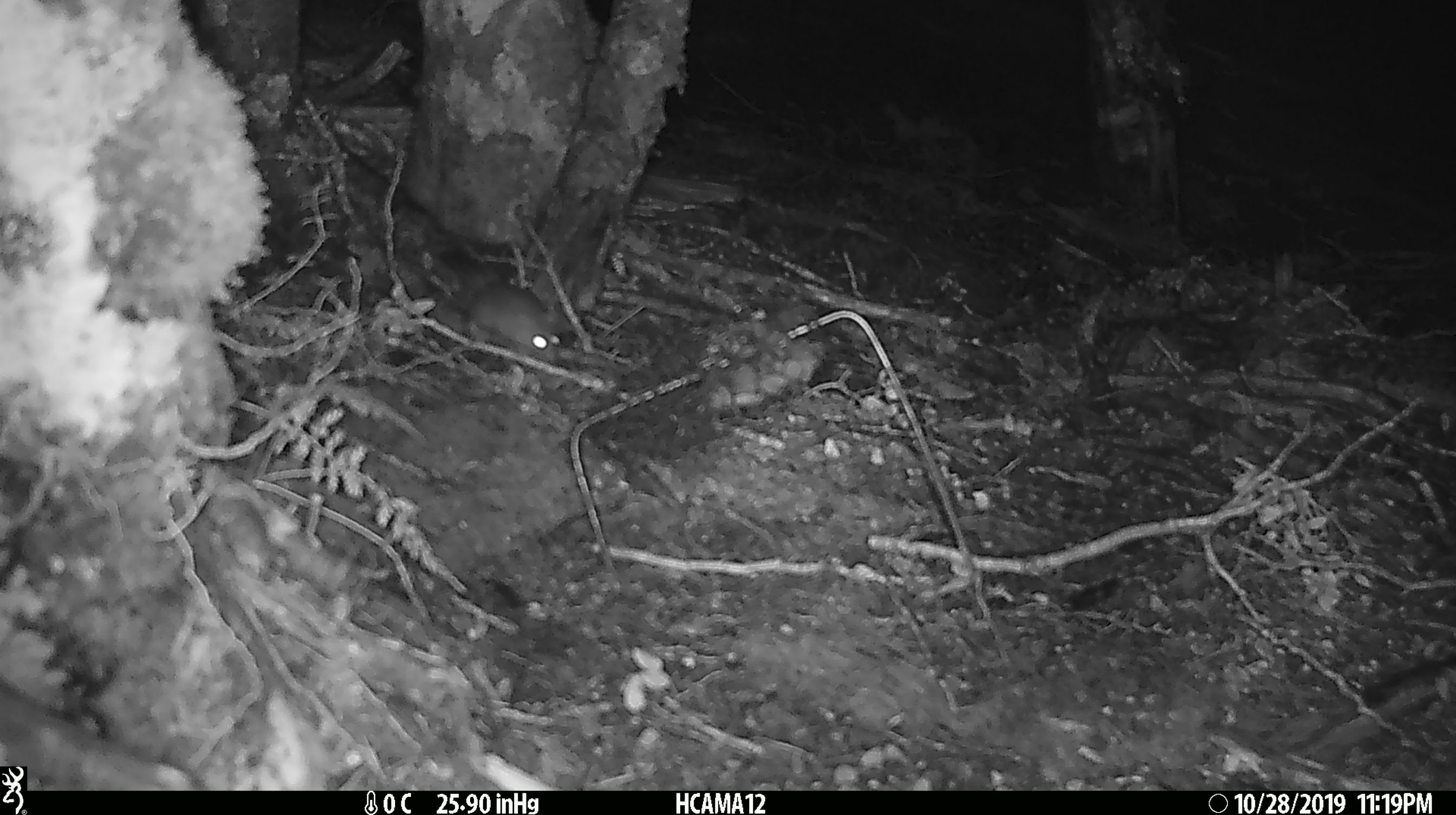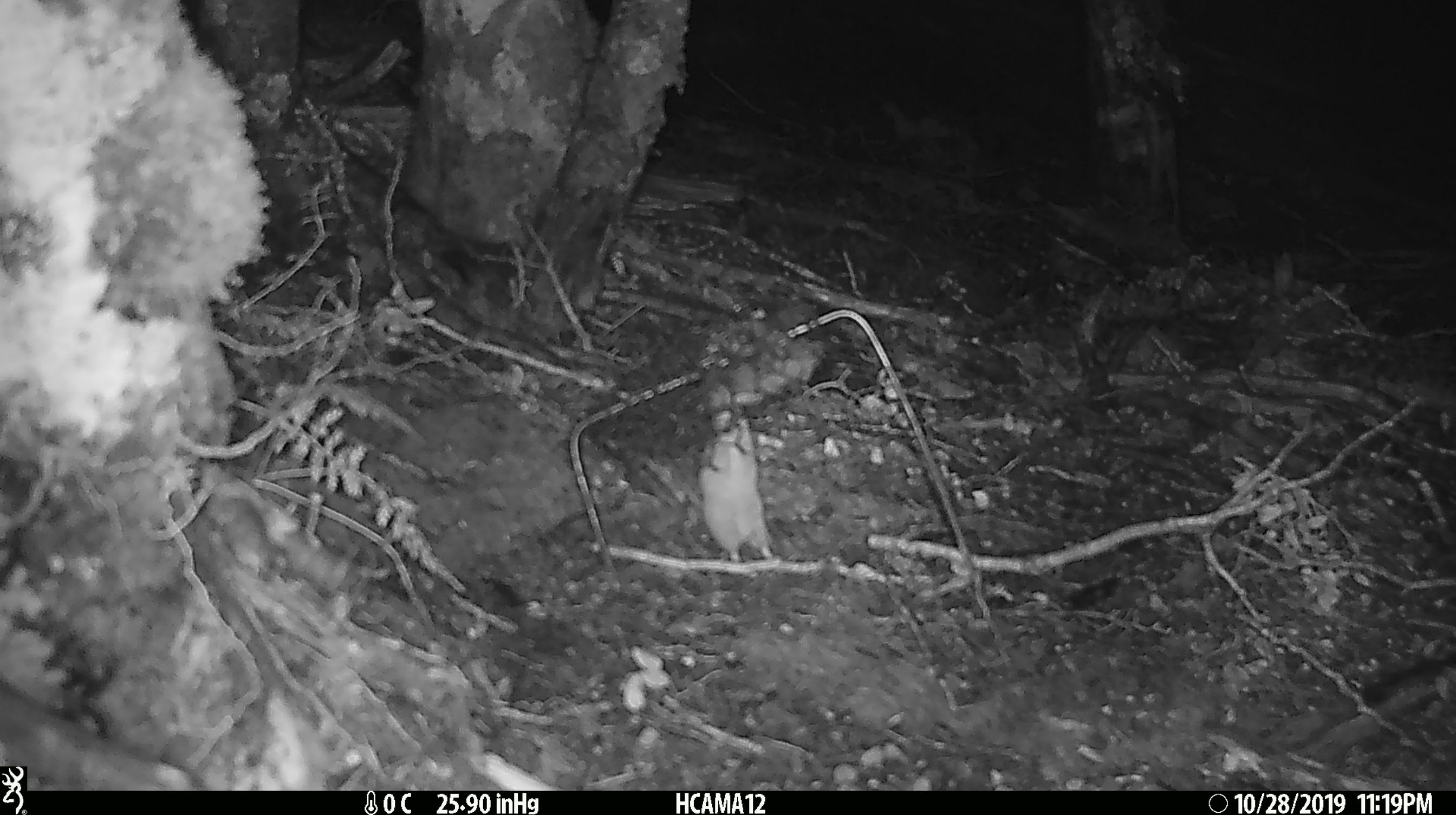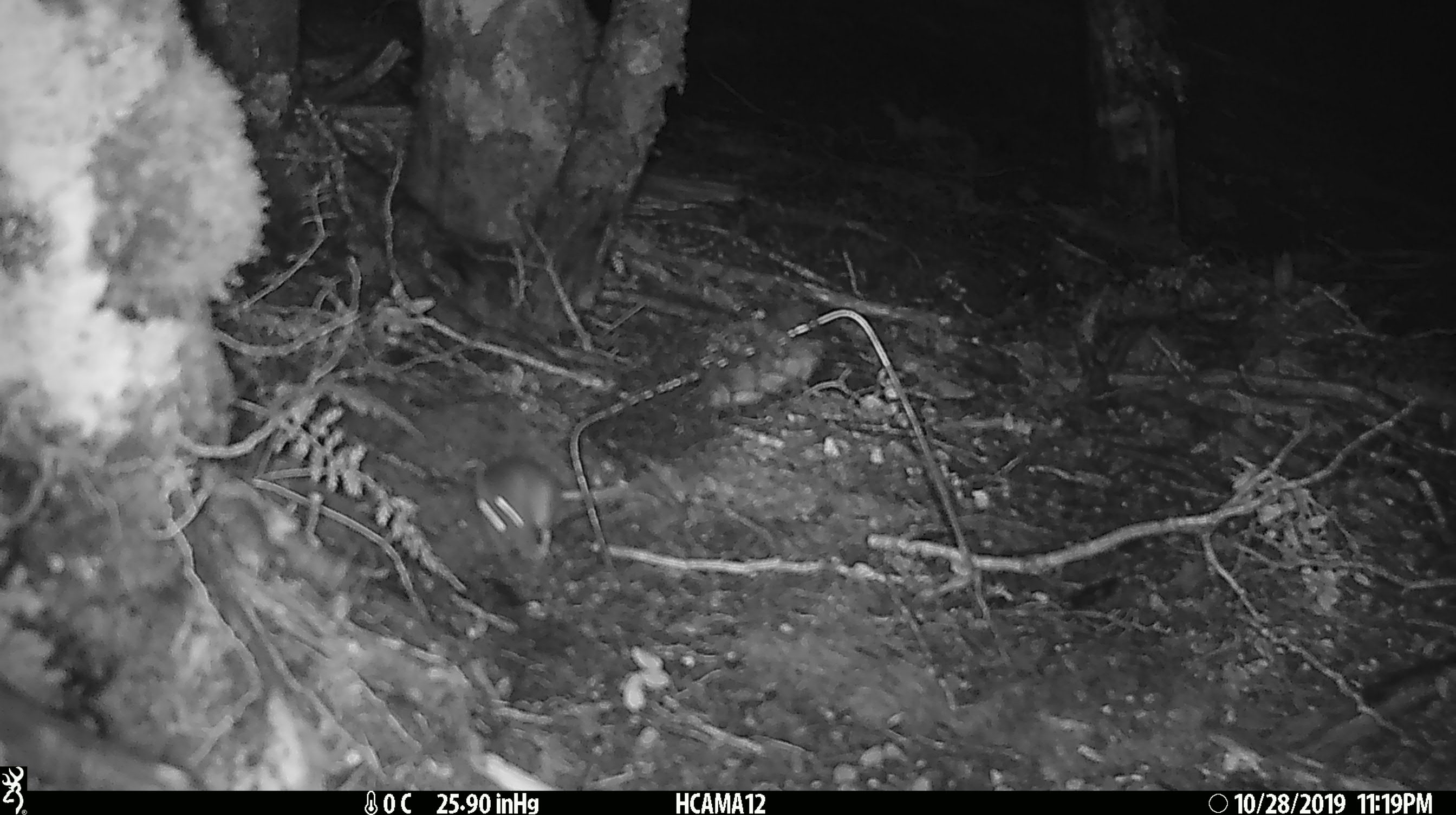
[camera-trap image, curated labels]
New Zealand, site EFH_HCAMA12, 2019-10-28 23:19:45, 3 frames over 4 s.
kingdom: Animalia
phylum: Chordata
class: Mammalia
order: Rodentia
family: Muridae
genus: Mus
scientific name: Mus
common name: mouse